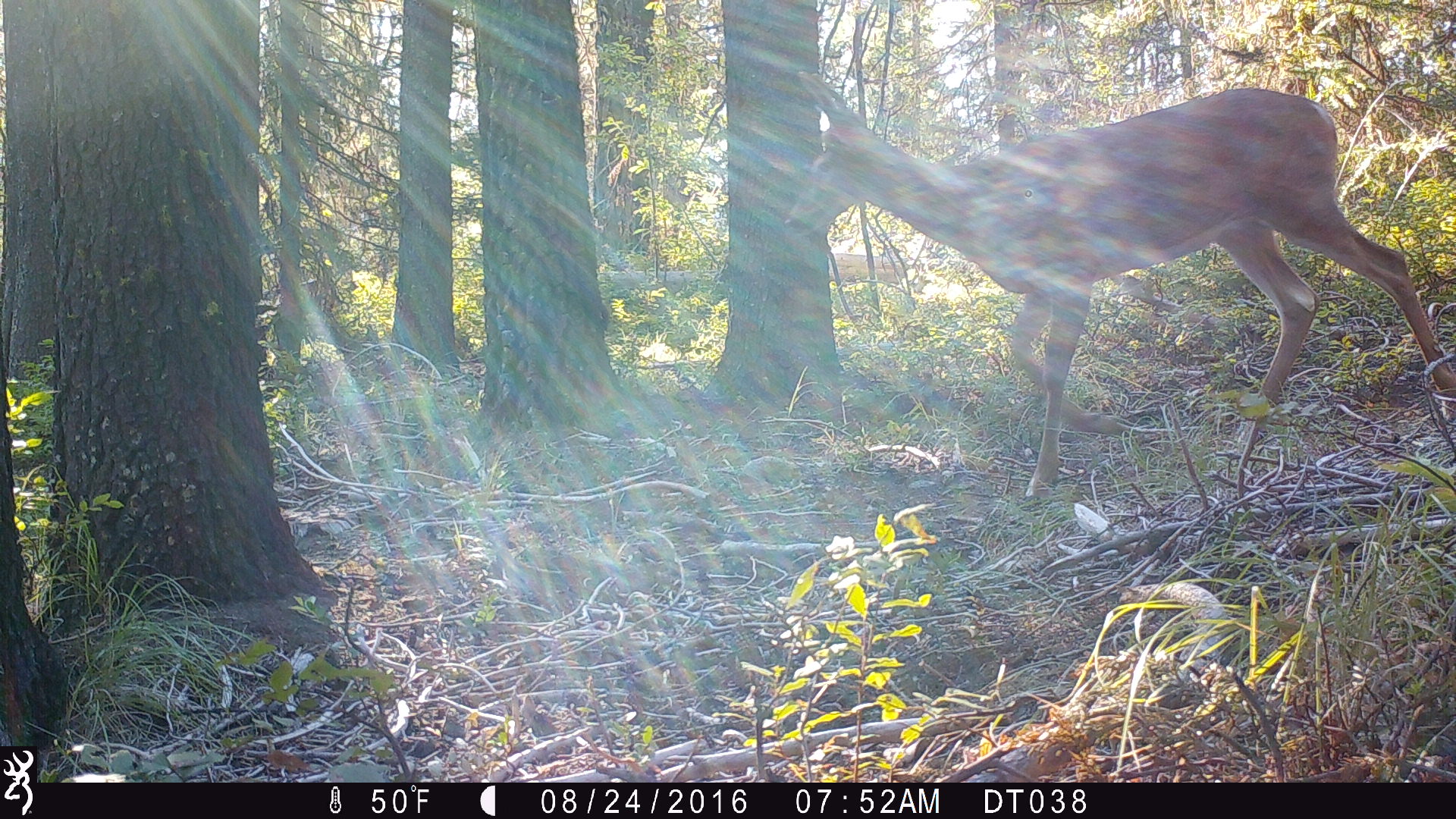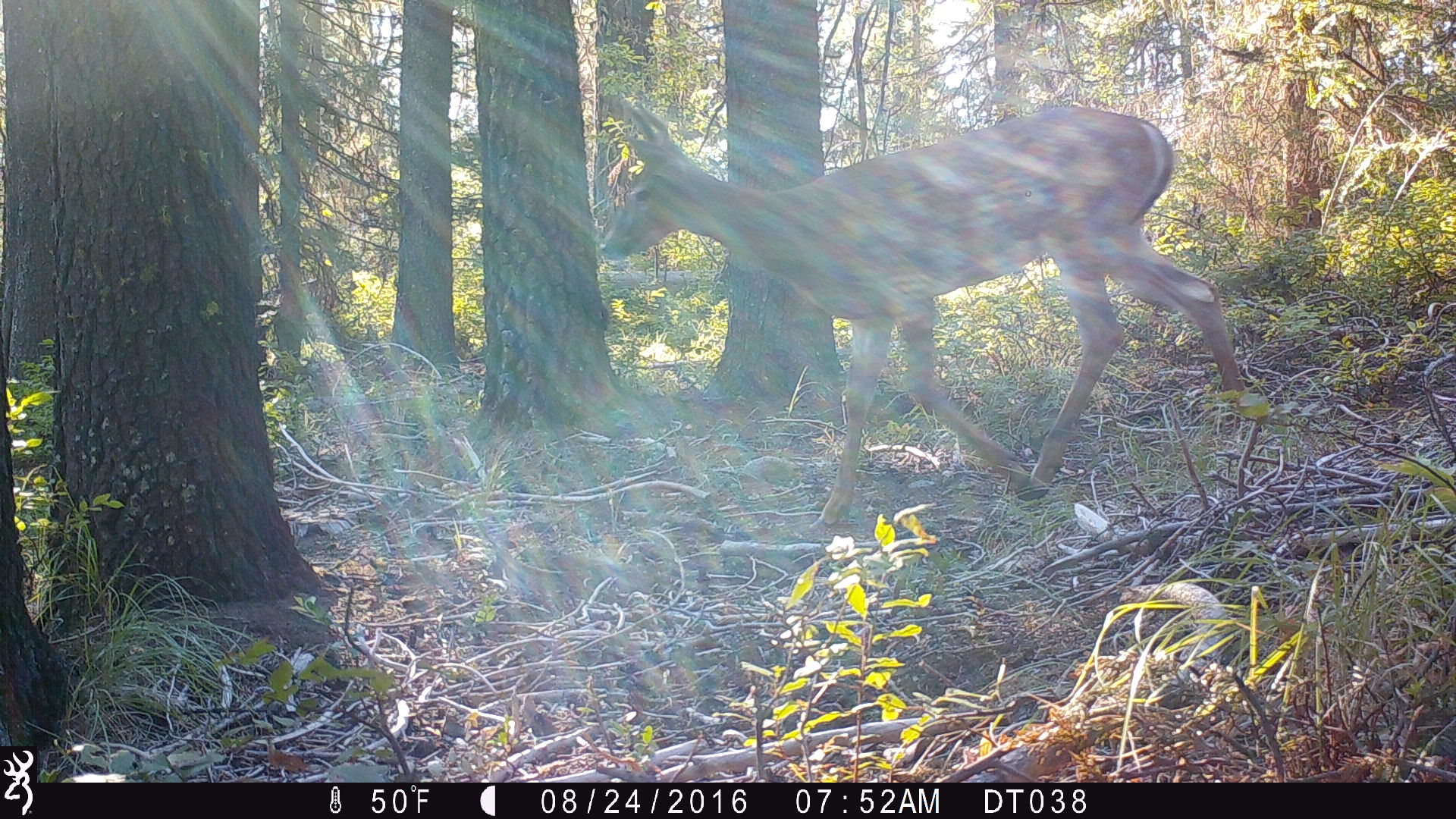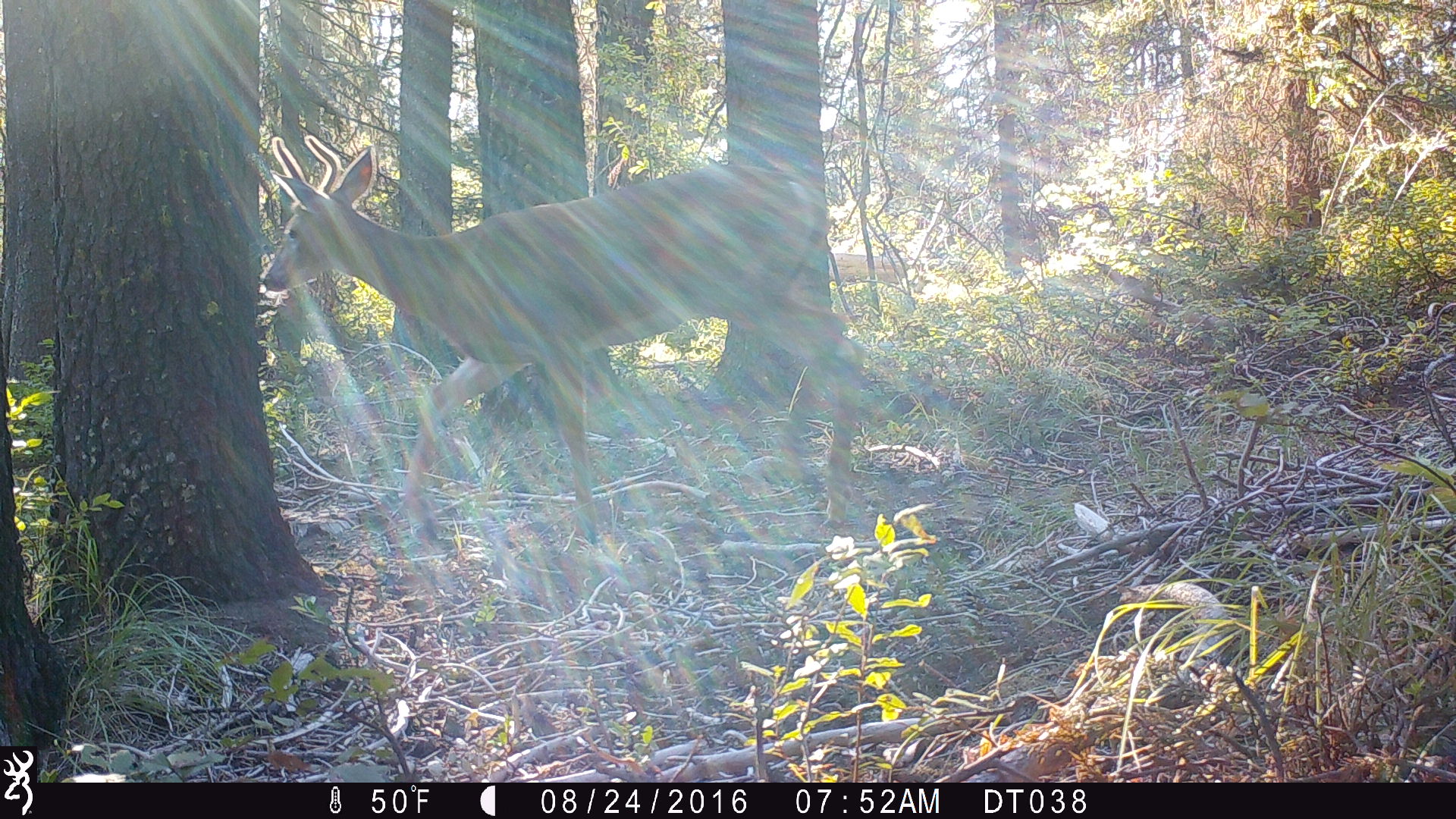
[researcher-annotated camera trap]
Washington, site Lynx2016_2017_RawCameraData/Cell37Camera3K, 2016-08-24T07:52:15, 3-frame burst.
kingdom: Animalia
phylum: Chordata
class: Mammalia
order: Artiodactyla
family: Cervidae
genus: Odocoileus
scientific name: Odocoileus virginianus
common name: white-tailed deer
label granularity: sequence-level